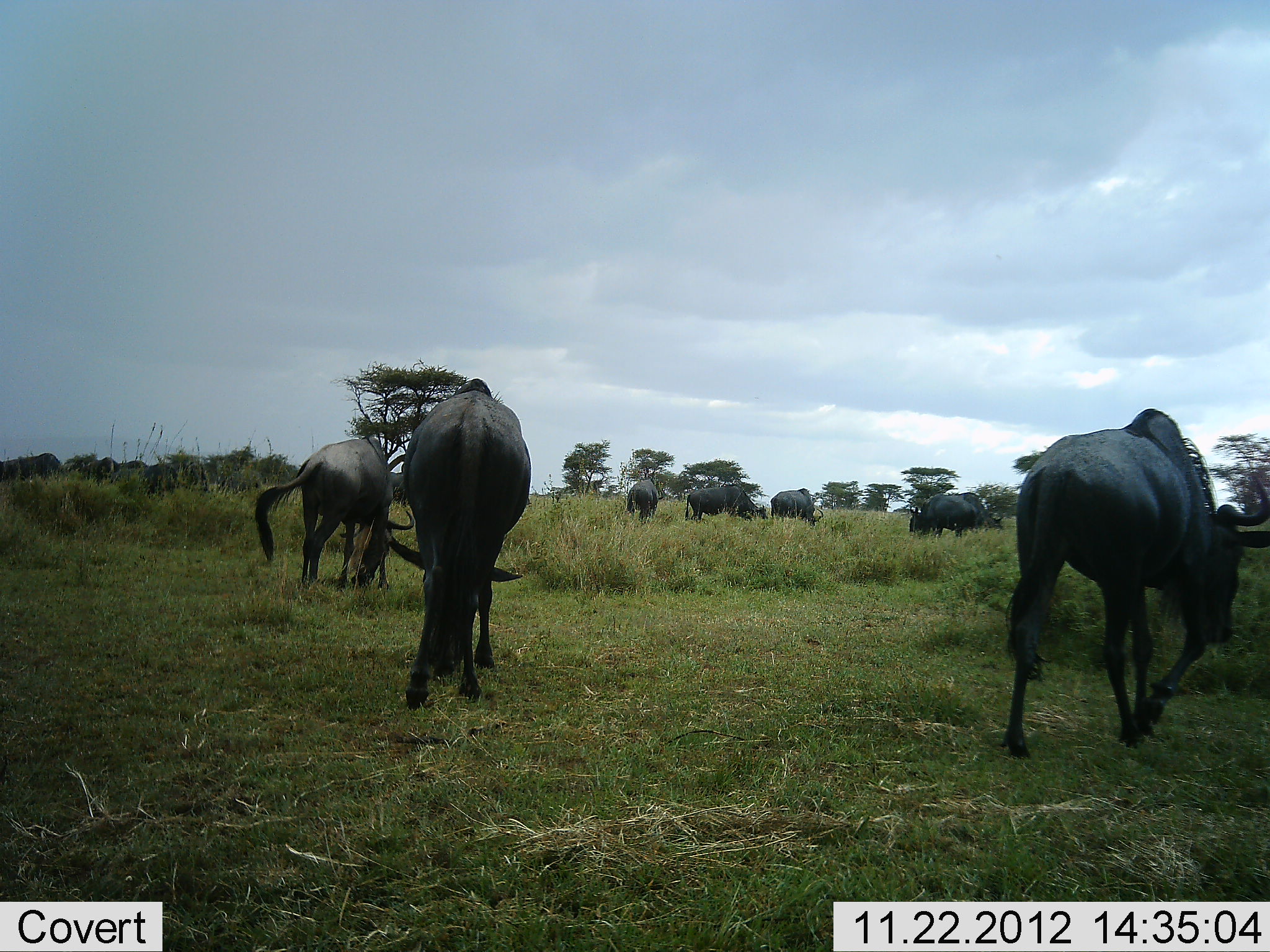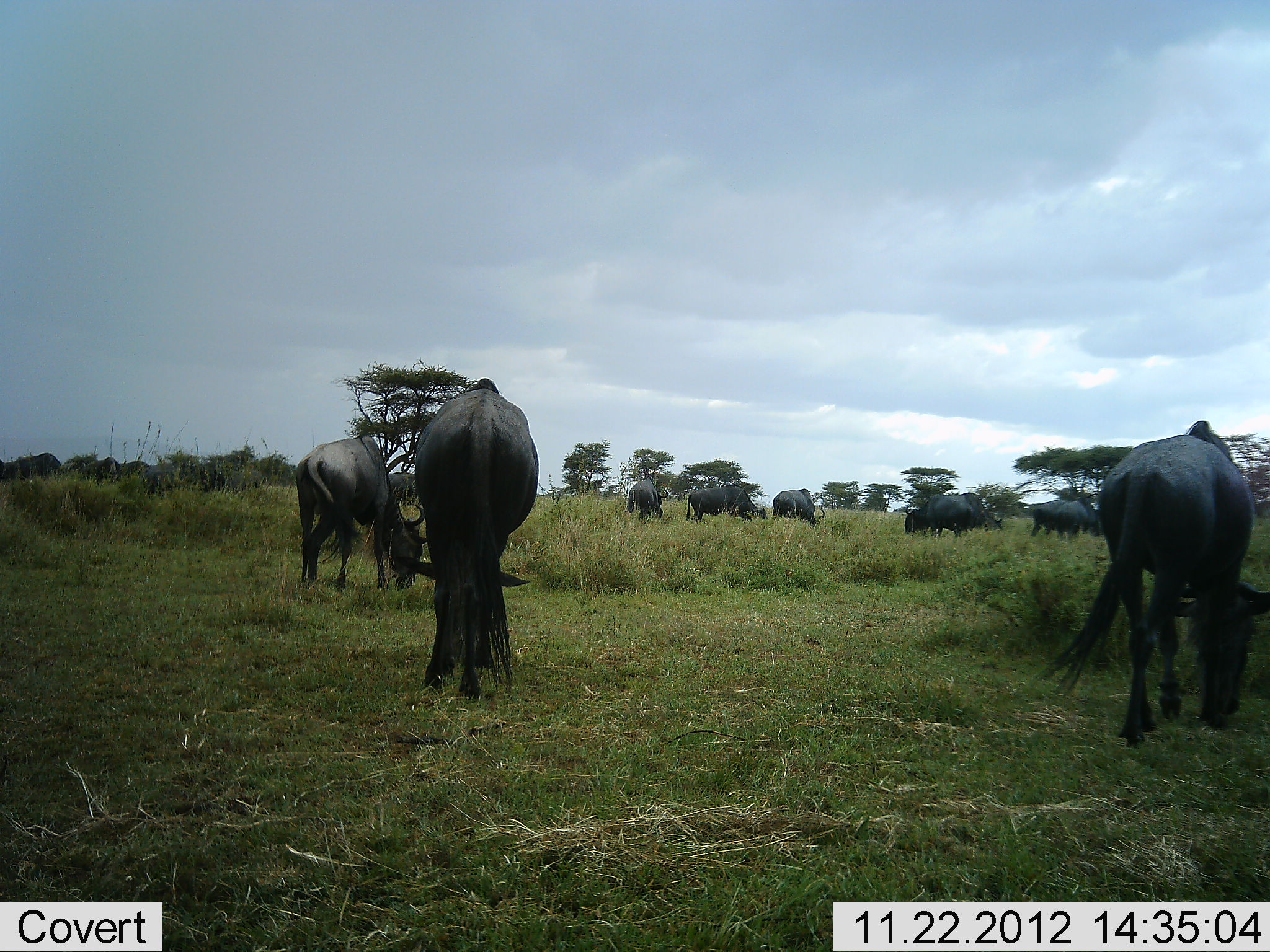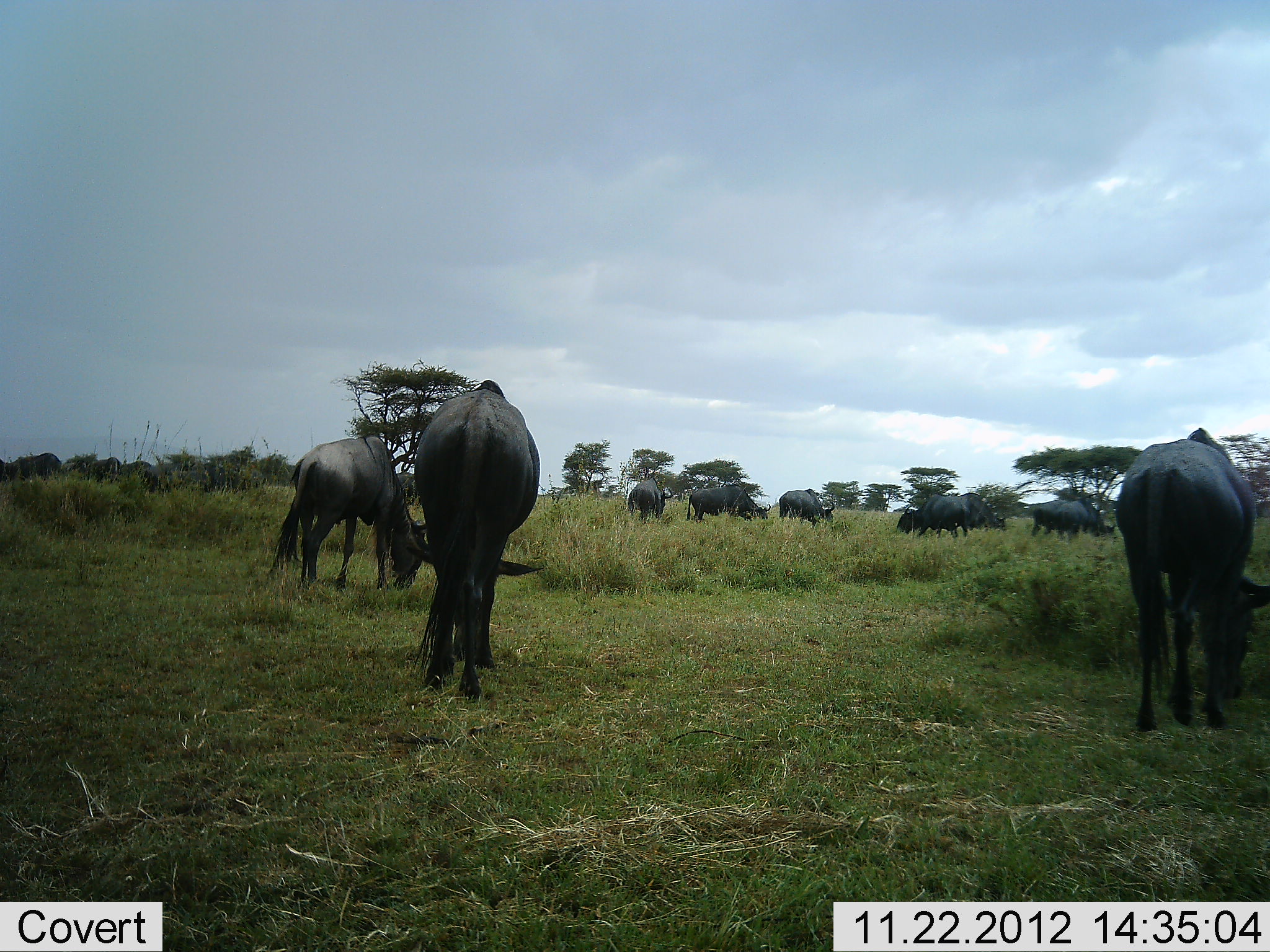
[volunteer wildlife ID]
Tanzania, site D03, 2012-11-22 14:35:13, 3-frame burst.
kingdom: Animalia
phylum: Chordata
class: Mammalia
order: Artiodactyla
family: Bovidae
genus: Connochaetes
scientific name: Connochaetes taurinus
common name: blue wildebeest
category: wildebeest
Wildebeest (blue wildebeest) (Connochaetes taurinus), count 11-50. Behavior (volunteer vote fractions): standing 22%, resting 11%, moving 39%, interacting 0%. Young present (vote fraction): 0%. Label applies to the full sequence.